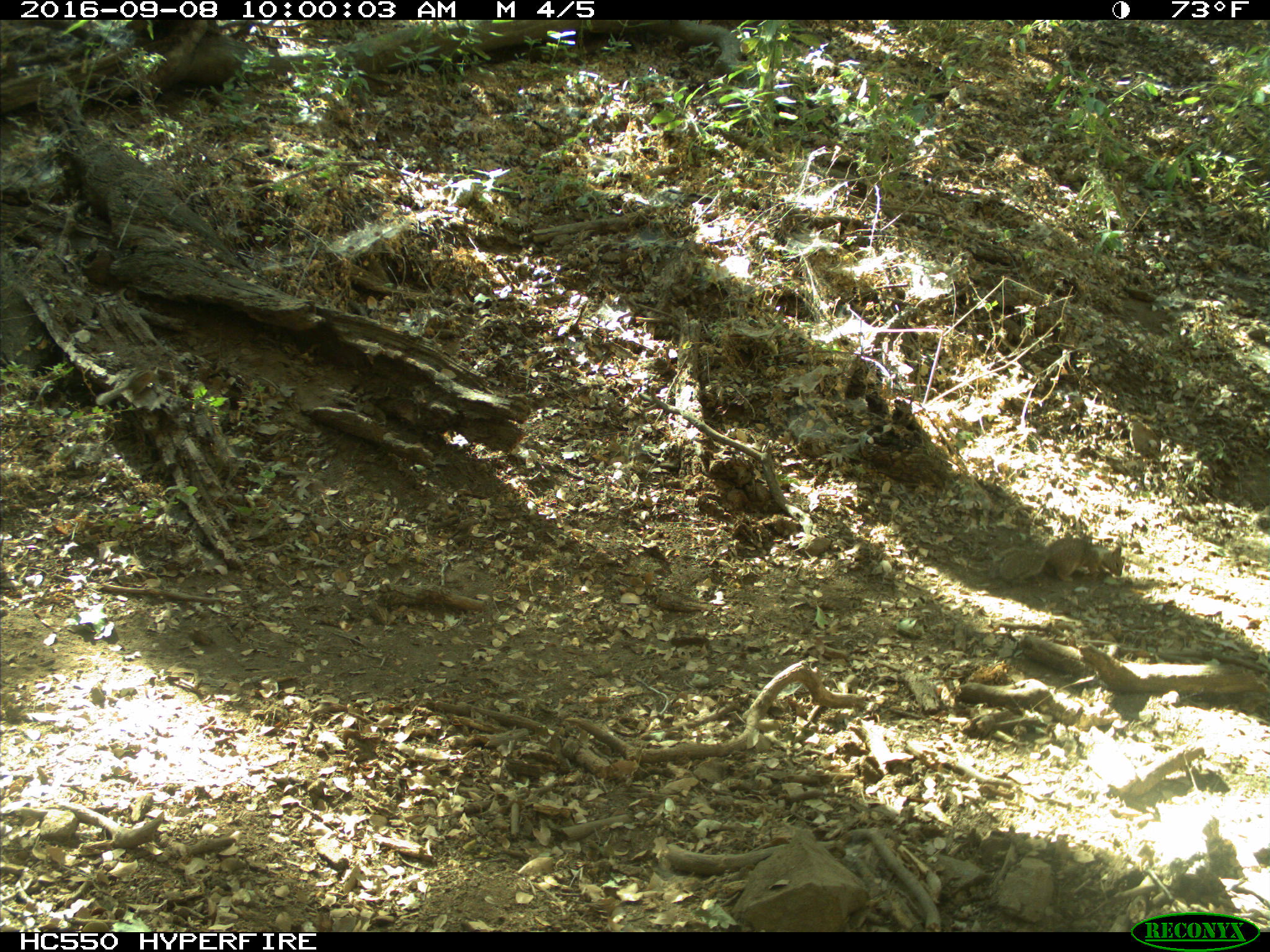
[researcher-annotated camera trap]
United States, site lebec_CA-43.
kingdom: Animalia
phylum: Chordata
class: Mammalia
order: Rodentia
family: Sciuridae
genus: Otospermophilus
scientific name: Otospermophilus beecheyi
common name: california ground squirrel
Otospermophilus beecheyi (california ground squirrel).